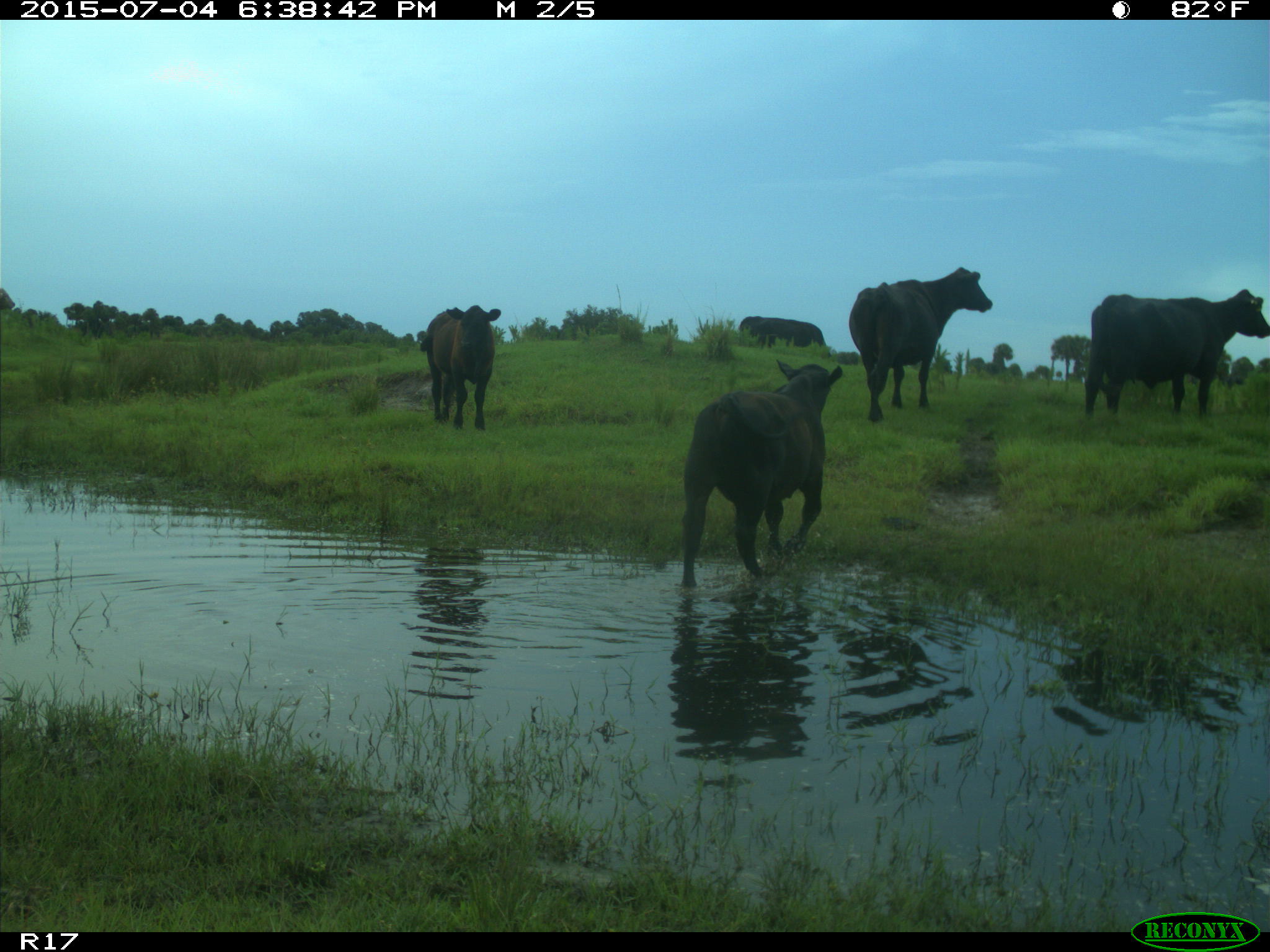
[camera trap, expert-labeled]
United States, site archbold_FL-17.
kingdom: Animalia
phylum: Chordata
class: Mammalia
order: Artiodactyla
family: Bovidae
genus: Bos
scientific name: Bos taurus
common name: domestic cow